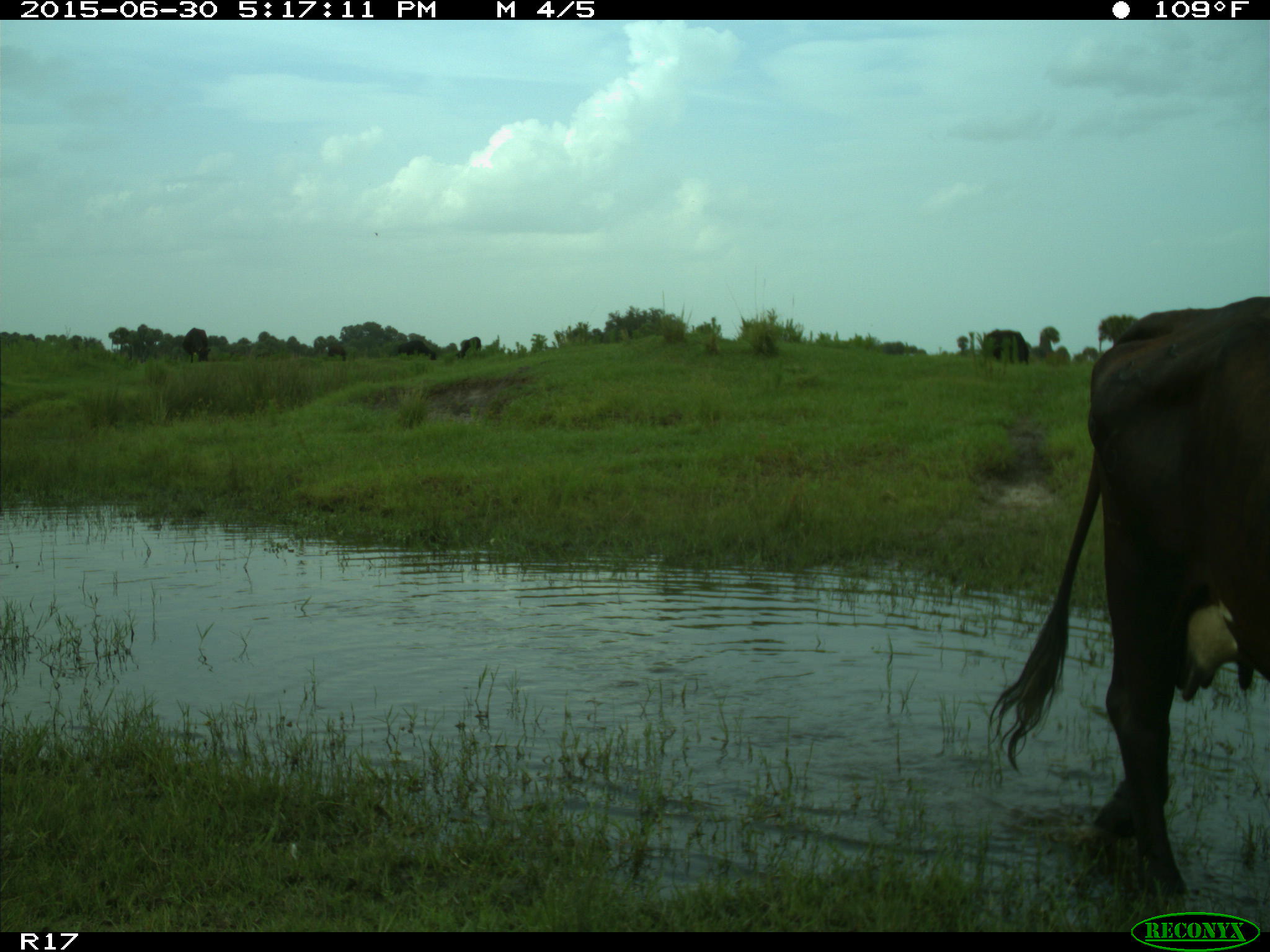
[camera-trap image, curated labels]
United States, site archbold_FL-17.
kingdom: Animalia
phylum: Chordata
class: Mammalia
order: Artiodactyla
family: Bovidae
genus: Bos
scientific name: Bos taurus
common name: domestic cow